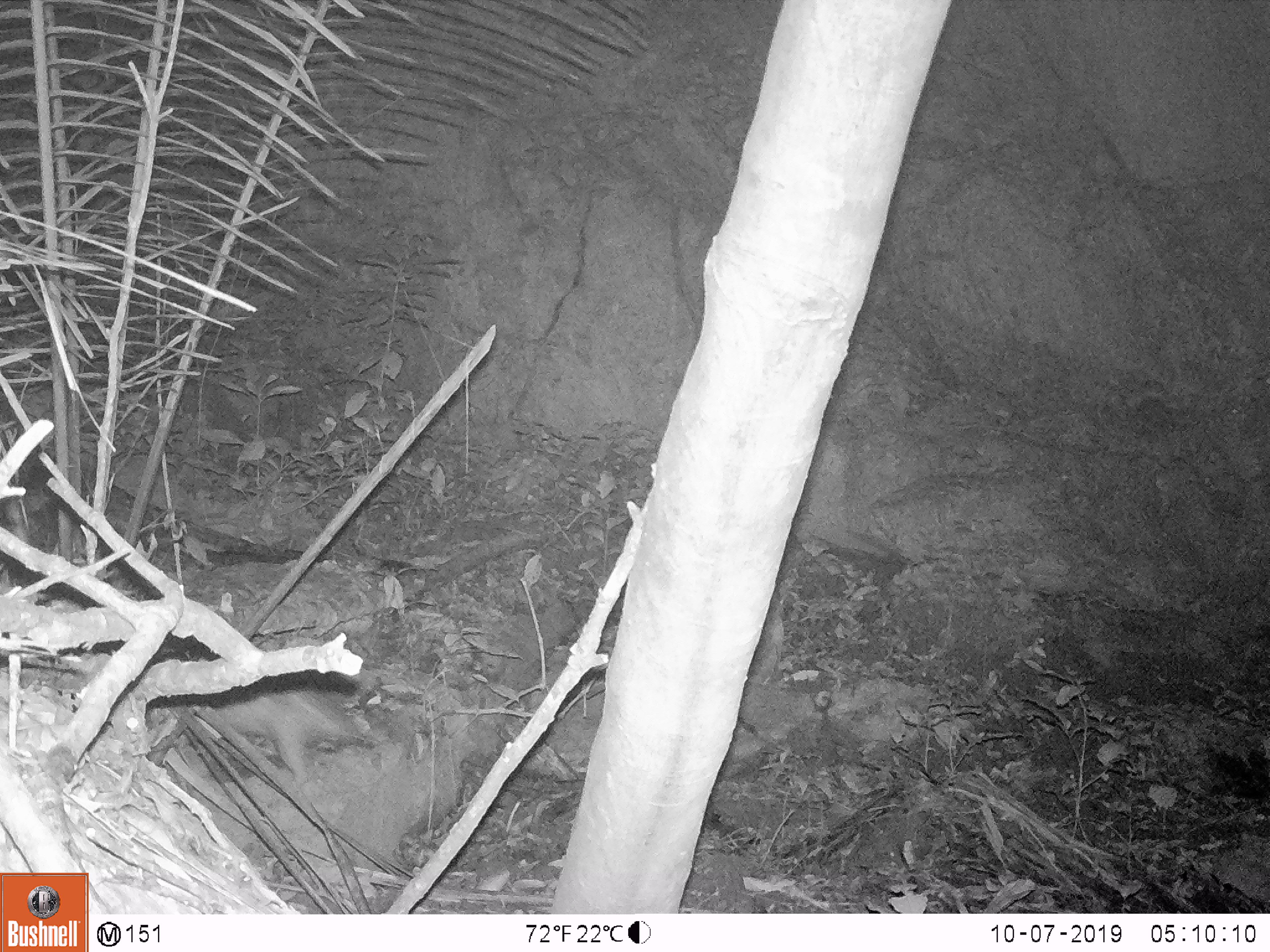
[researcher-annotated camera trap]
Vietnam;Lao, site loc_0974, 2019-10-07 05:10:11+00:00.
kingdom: Animalia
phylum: Chordata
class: Mammalia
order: Rodentia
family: Hystricidae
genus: Atherurus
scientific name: Atherurus macrourus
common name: asiatic brush-tailed porcupine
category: asiatic brush tailed porcupine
Asiatic brush tailed porcupine (asiatic brush-tailed porcupine) (Atherurus macrourus). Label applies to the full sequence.